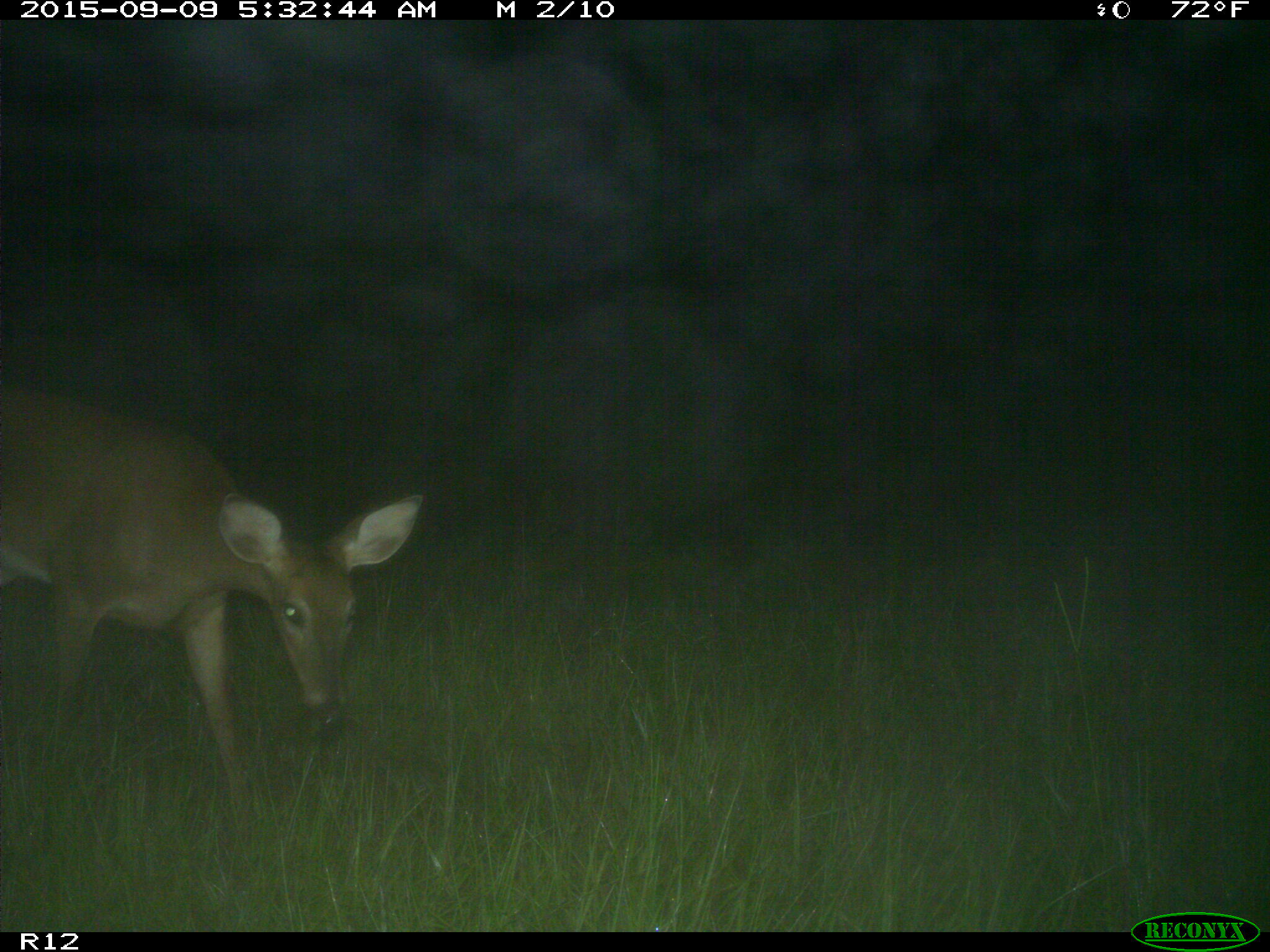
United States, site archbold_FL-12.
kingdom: Animalia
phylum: Chordata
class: Mammalia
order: Artiodactyla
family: Cervidae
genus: Odocoileus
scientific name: Odocoileus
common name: deer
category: unidentified deer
Unidentified deer (deer) (Odocoileus).